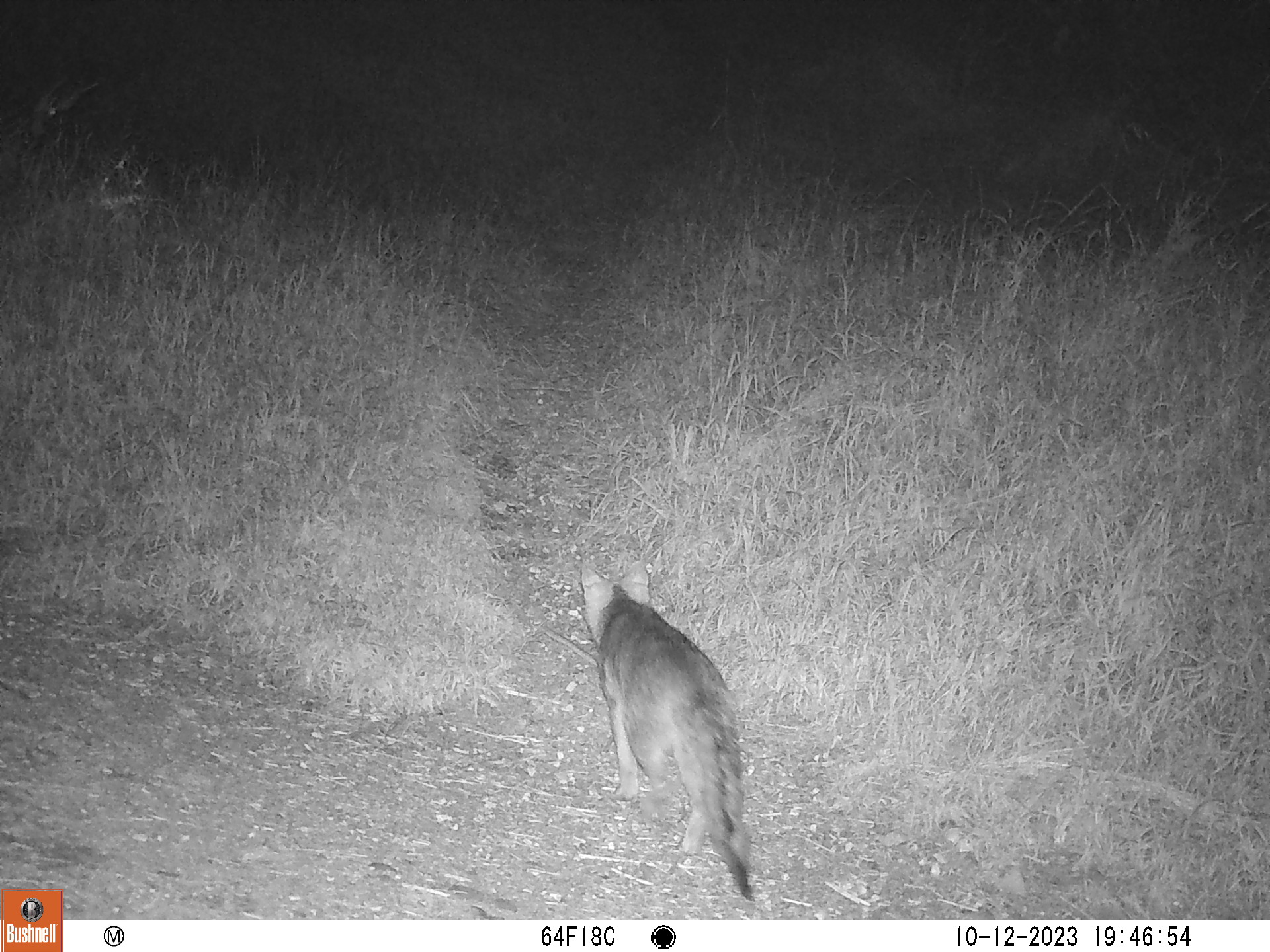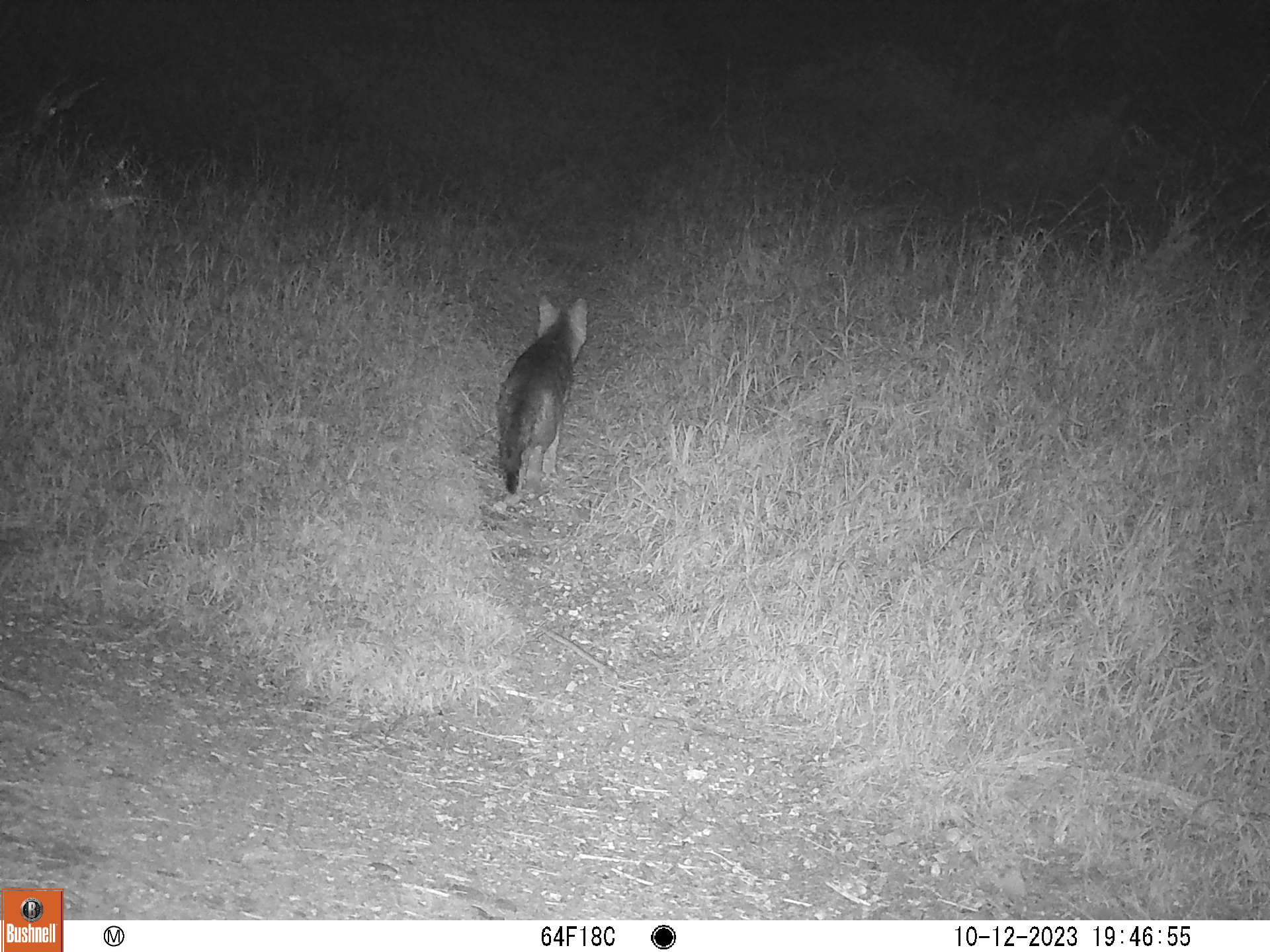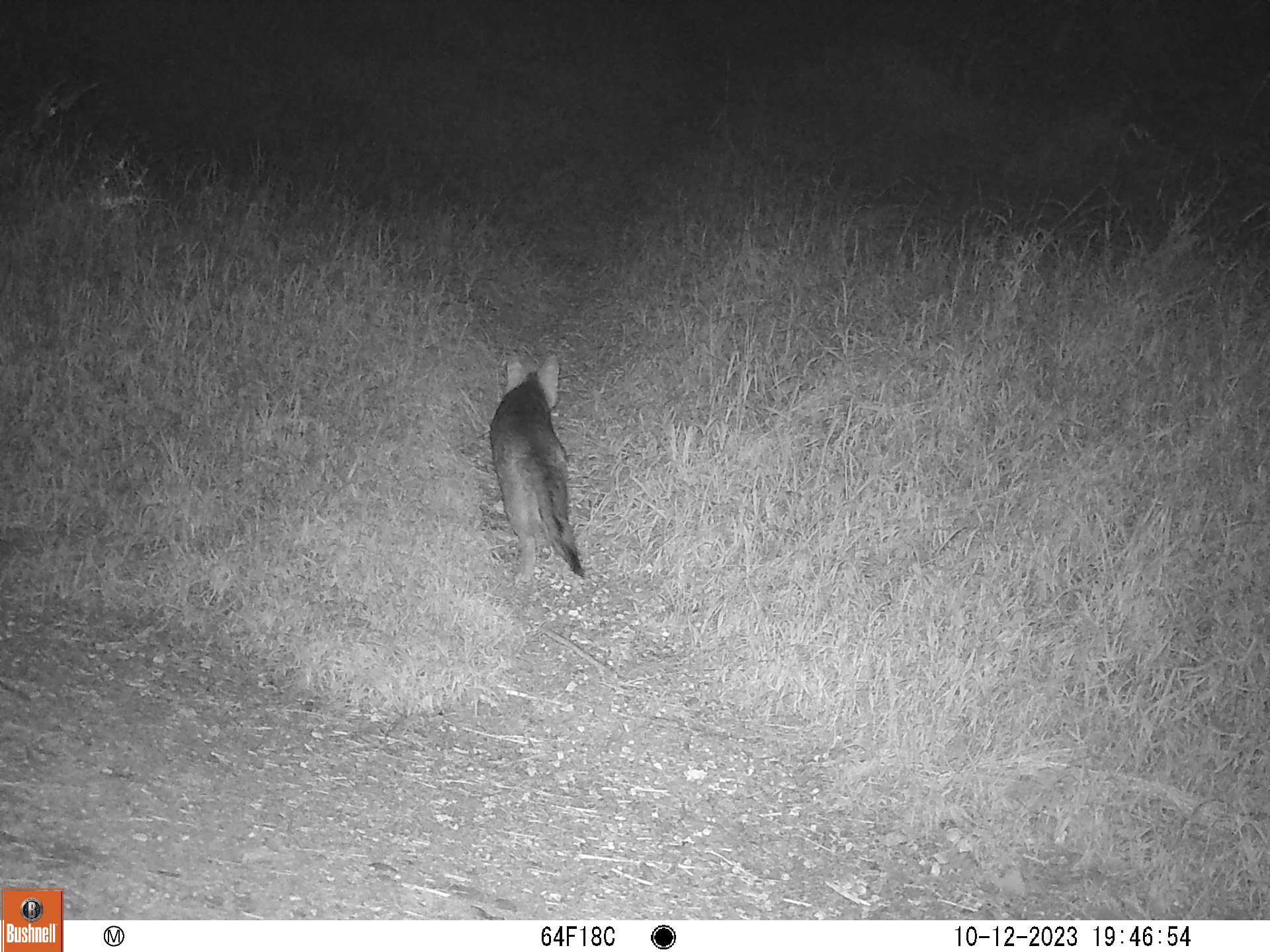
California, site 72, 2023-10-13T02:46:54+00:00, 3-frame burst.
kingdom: Animalia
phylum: Chordata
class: Mammalia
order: Carnivora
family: Canidae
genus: Urocyon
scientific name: Urocyon cinereoargenteus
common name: gray fox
Gray fox (Urocyon cinereoargenteus).